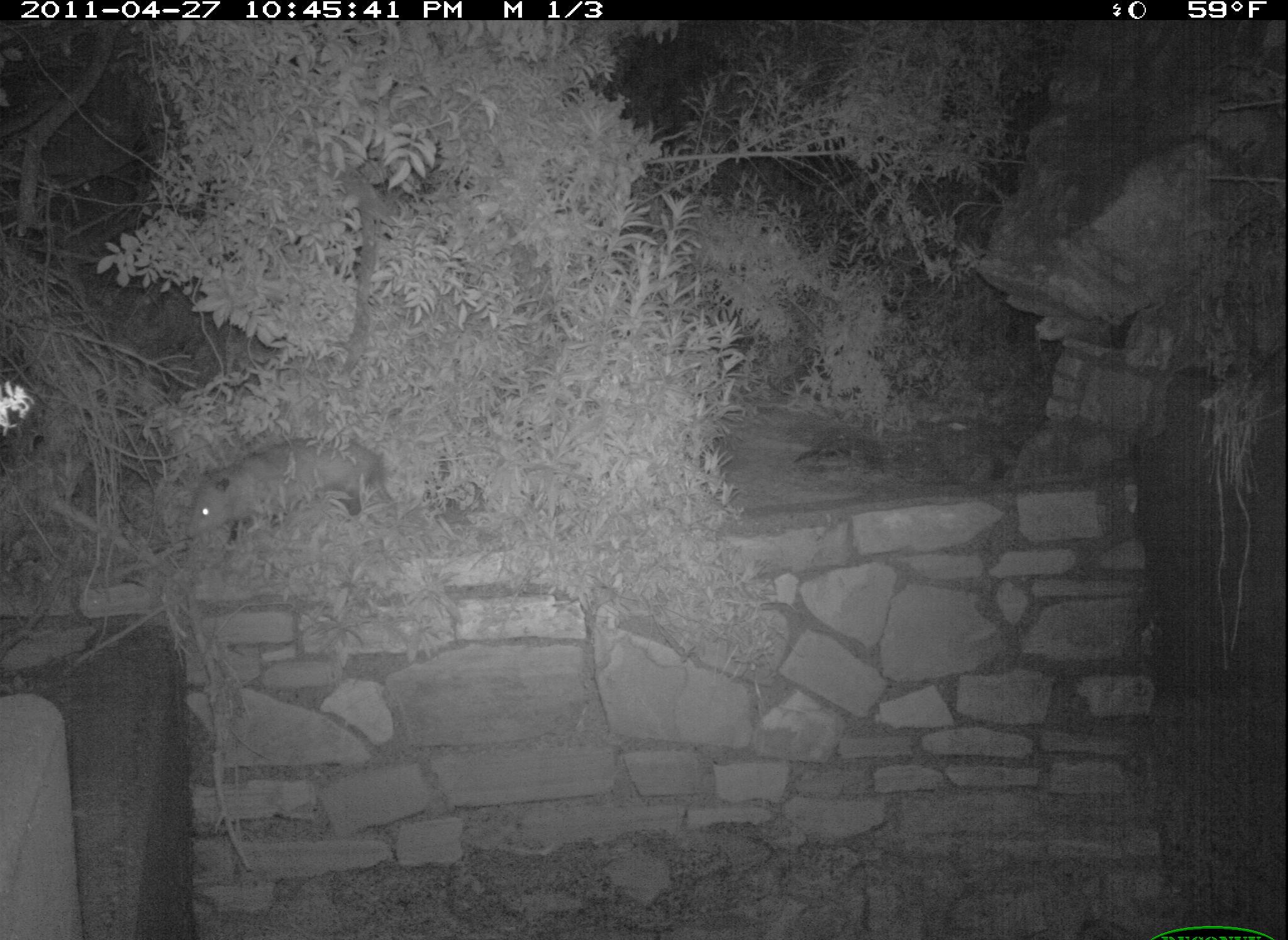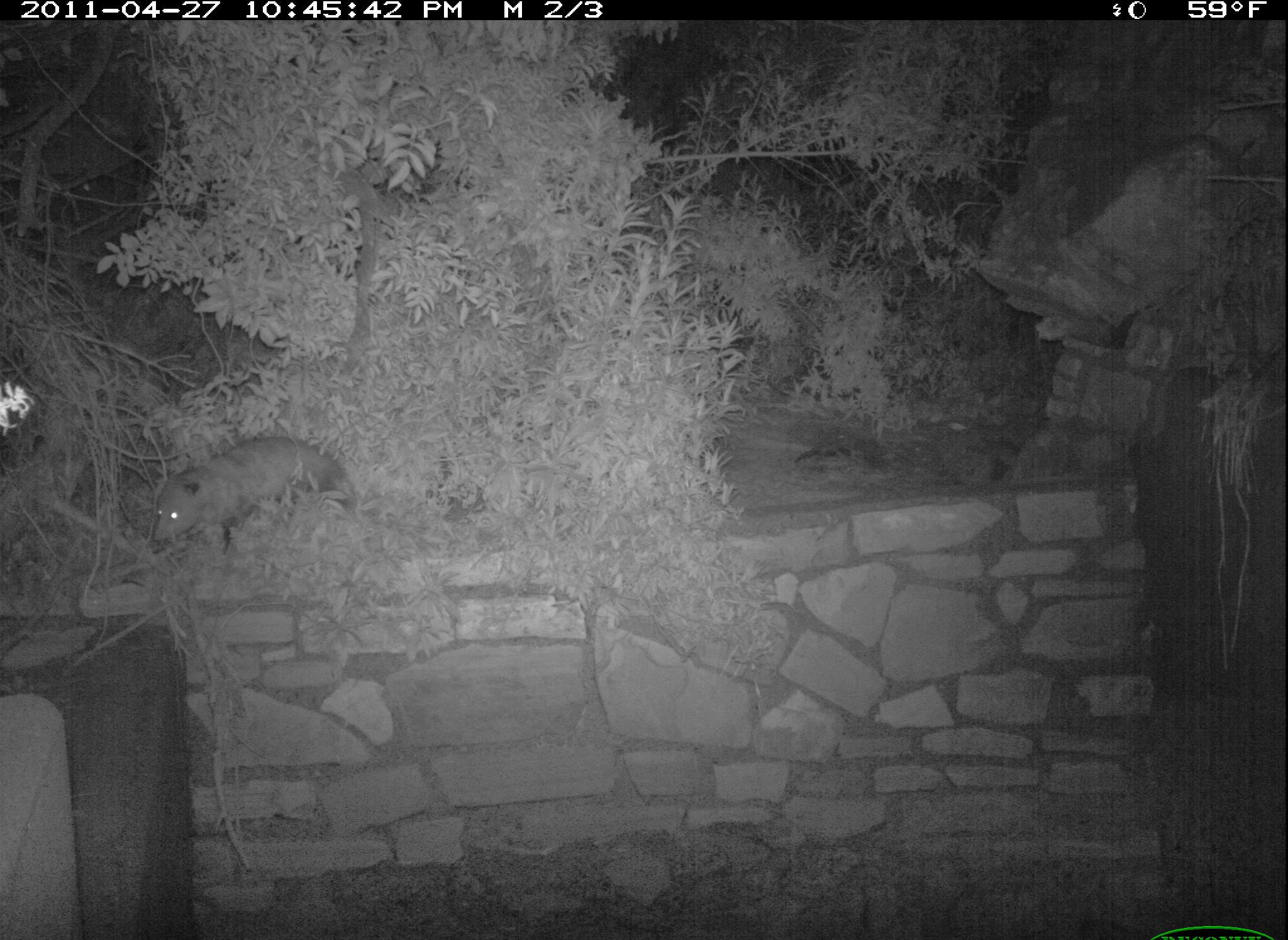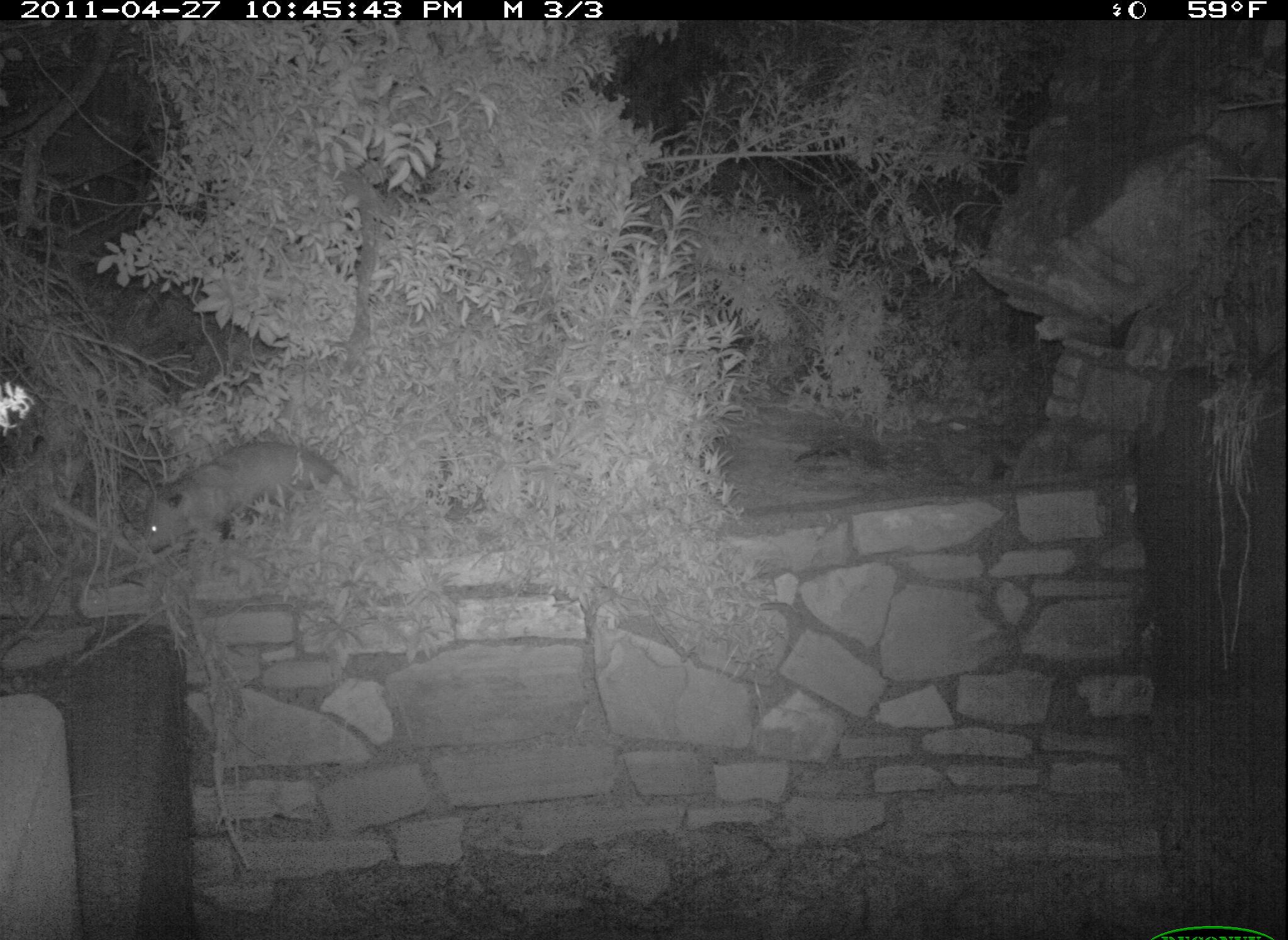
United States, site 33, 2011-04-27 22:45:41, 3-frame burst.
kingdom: Animalia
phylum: Chordata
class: Mammalia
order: Didelphimorphia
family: Didelphidae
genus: Didelphis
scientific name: Didelphis virginiana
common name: virginia opossum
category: opossum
Opossum (virginia opossum) (Didelphis virginiana).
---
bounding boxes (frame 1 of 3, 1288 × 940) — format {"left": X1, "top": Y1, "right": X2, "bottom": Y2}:
opossum: {"left": 177, "top": 420, "right": 402, "bottom": 543}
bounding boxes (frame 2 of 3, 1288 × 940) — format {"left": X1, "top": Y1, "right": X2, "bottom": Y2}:
opossum: {"left": 138, "top": 430, "right": 372, "bottom": 573}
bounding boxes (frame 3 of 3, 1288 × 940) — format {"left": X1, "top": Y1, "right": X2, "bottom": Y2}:
opossum: {"left": 127, "top": 422, "right": 376, "bottom": 563}